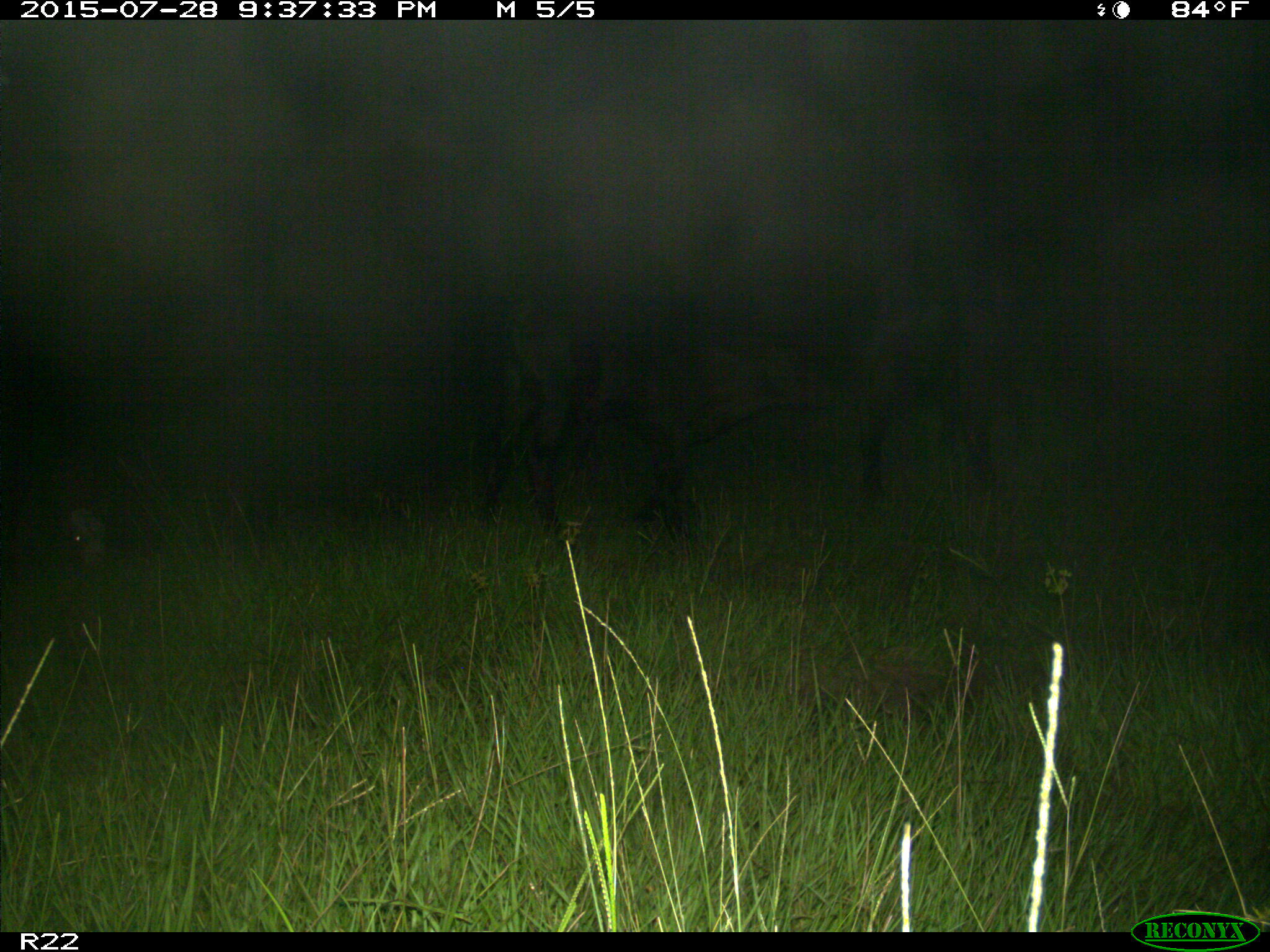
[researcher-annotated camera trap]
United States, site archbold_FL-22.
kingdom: Animalia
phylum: Chordata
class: Mammalia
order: Artiodactyla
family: Bovidae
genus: Bos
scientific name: Bos taurus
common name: domestic cow